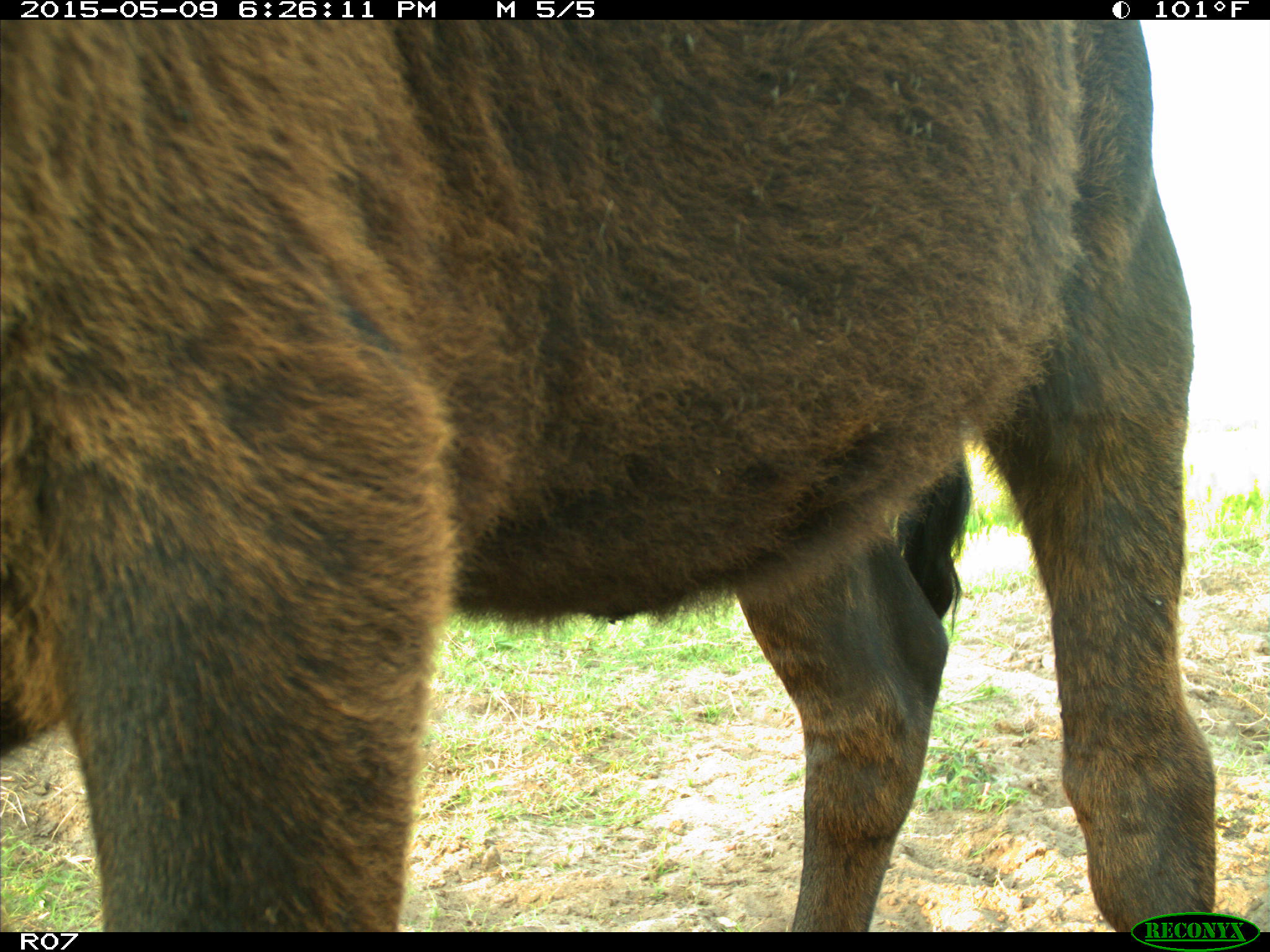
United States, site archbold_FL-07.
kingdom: Animalia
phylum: Chordata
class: Mammalia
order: Artiodactyla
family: Bovidae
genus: Bos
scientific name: Bos taurus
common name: domestic cow